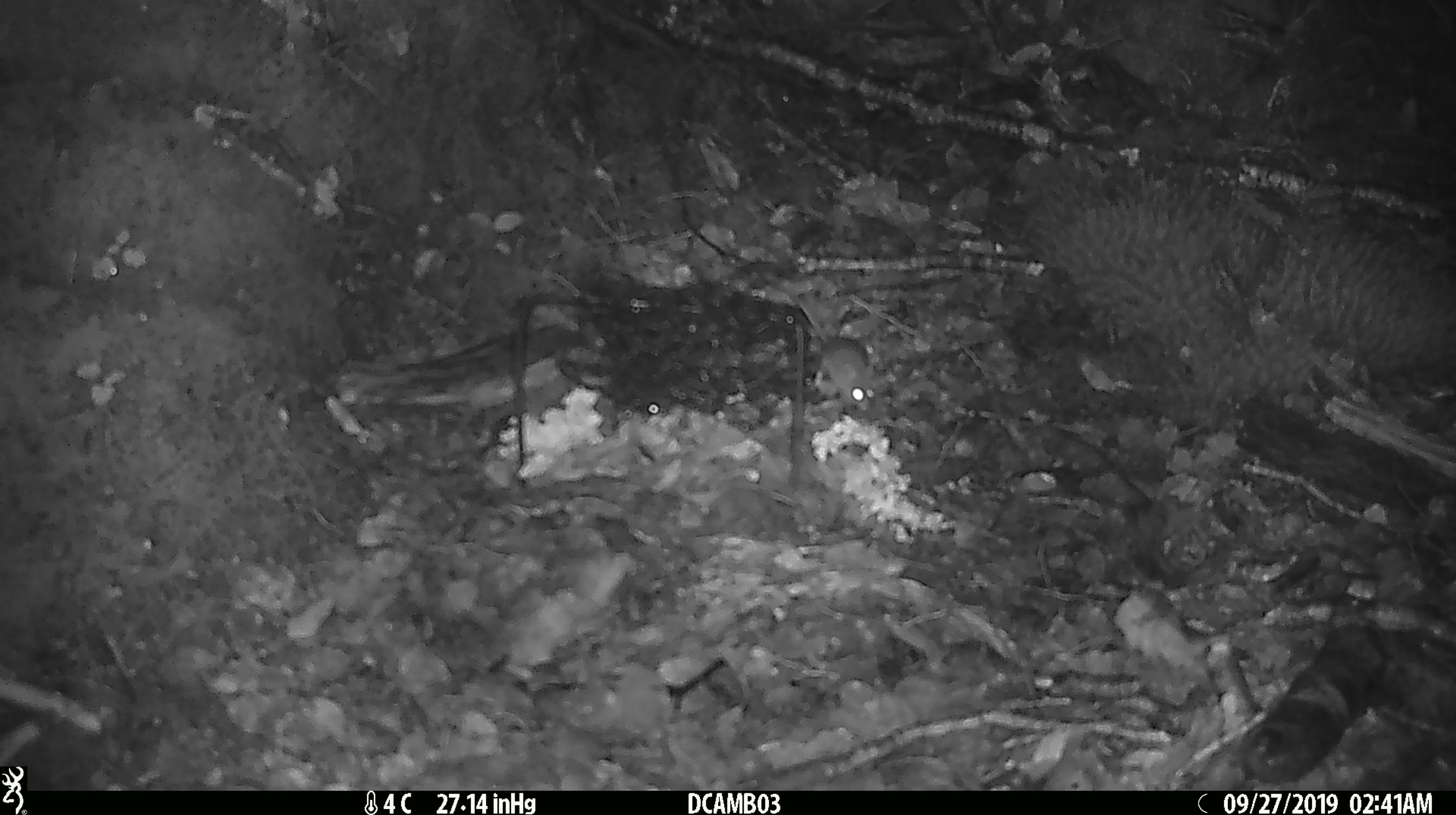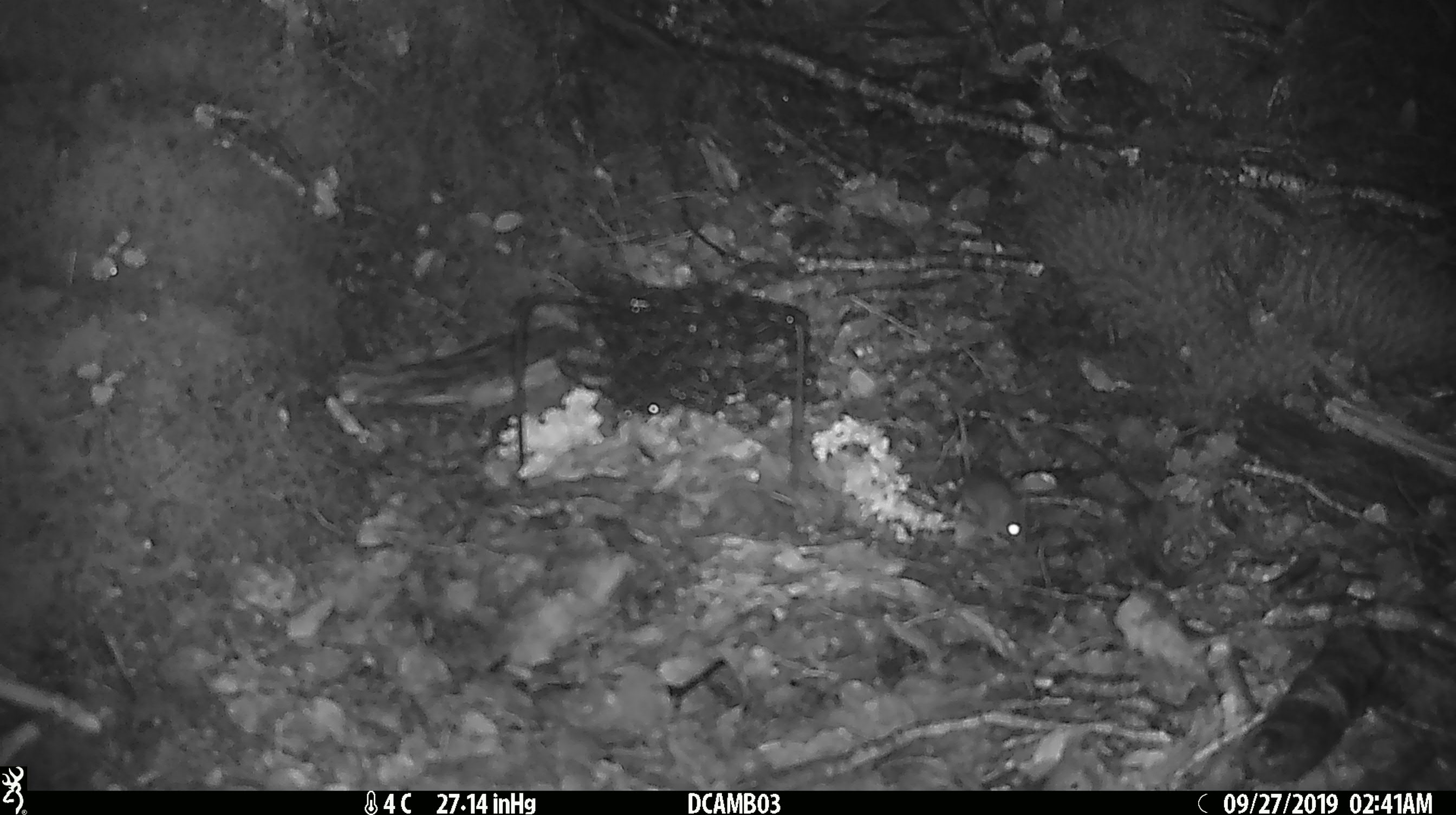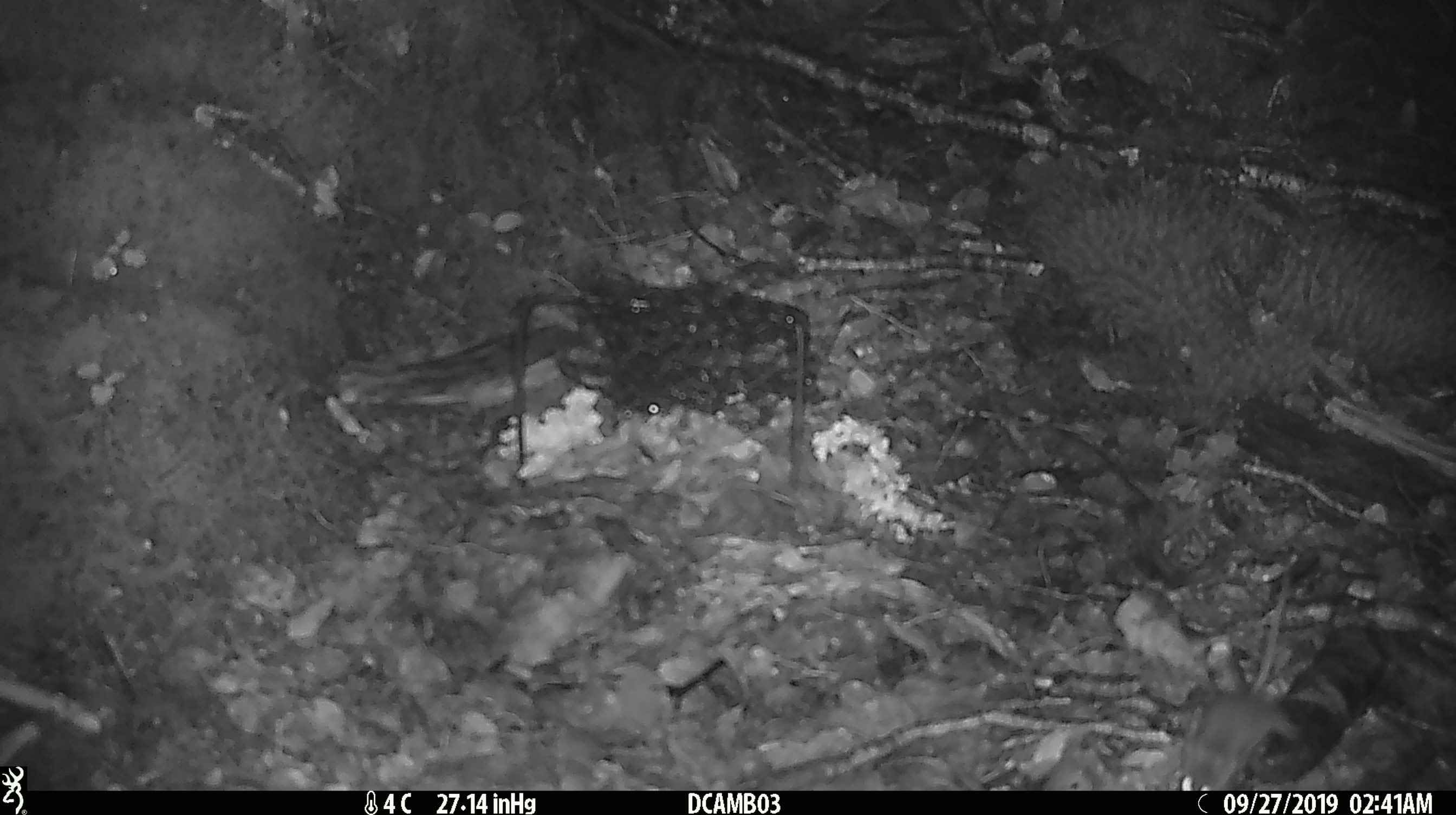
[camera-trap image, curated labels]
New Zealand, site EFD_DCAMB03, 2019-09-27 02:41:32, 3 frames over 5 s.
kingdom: Animalia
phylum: Chordata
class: Mammalia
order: Rodentia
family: Muridae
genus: Mus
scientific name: Mus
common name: mouse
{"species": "mouse (Mus)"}